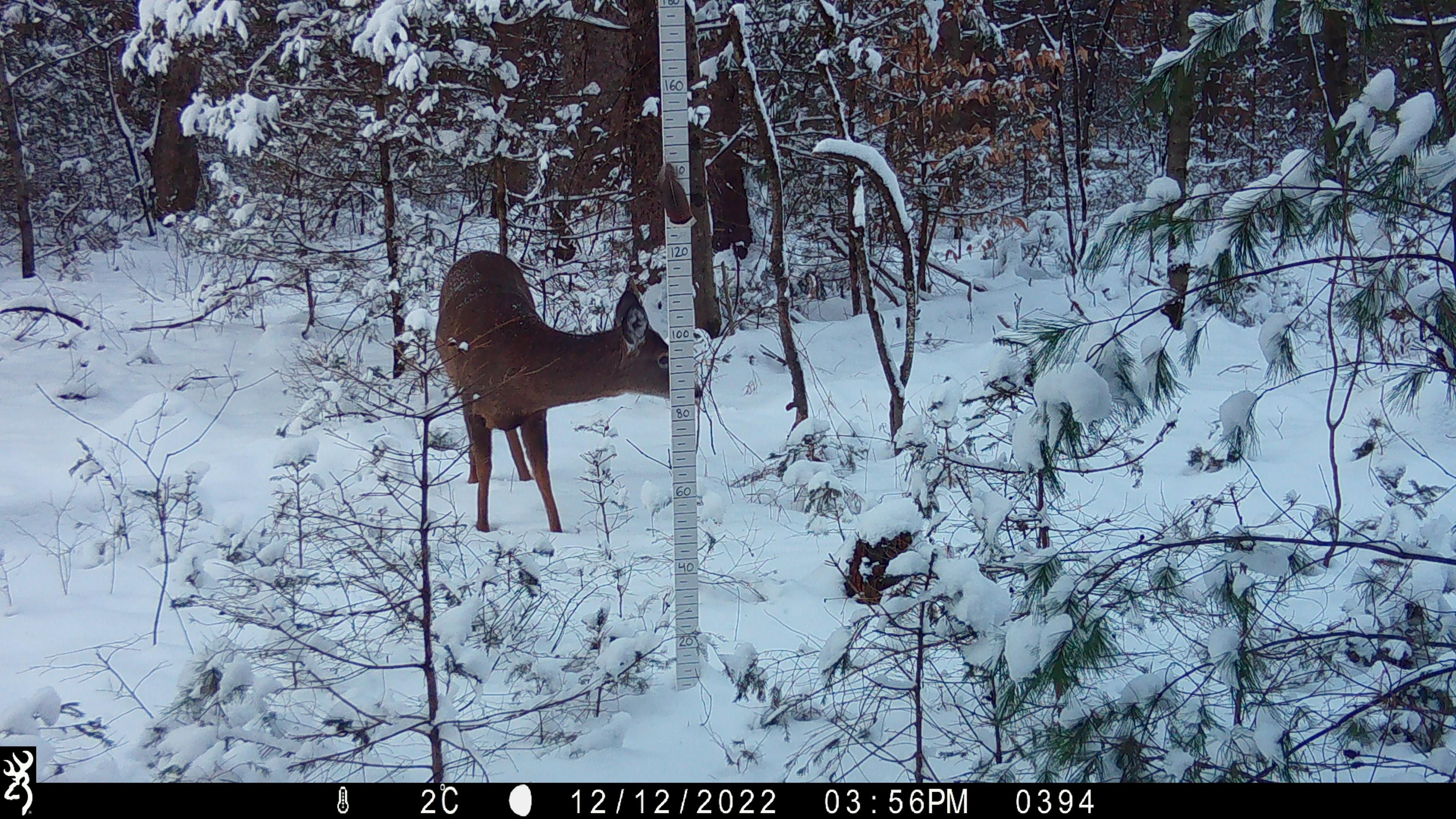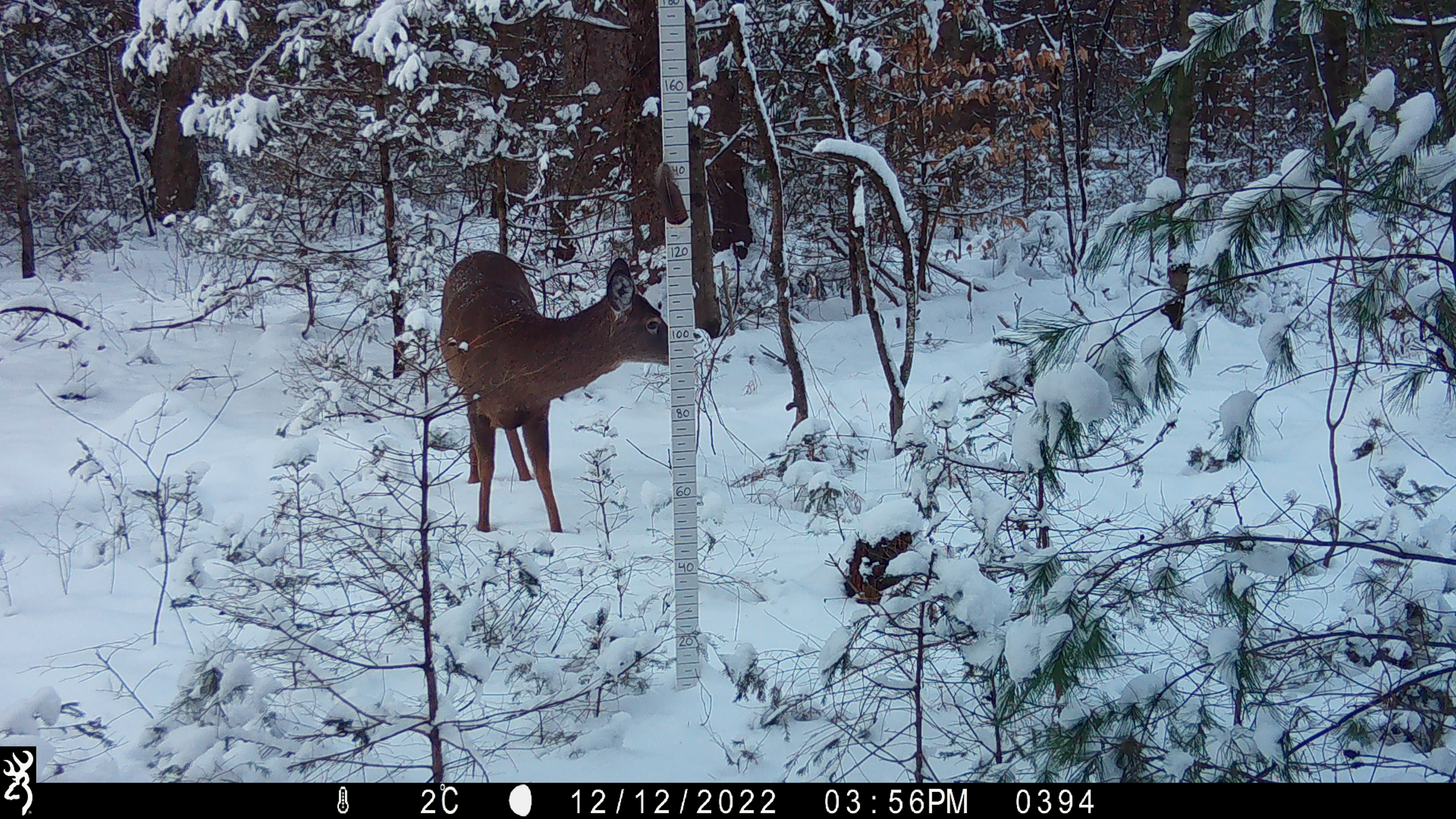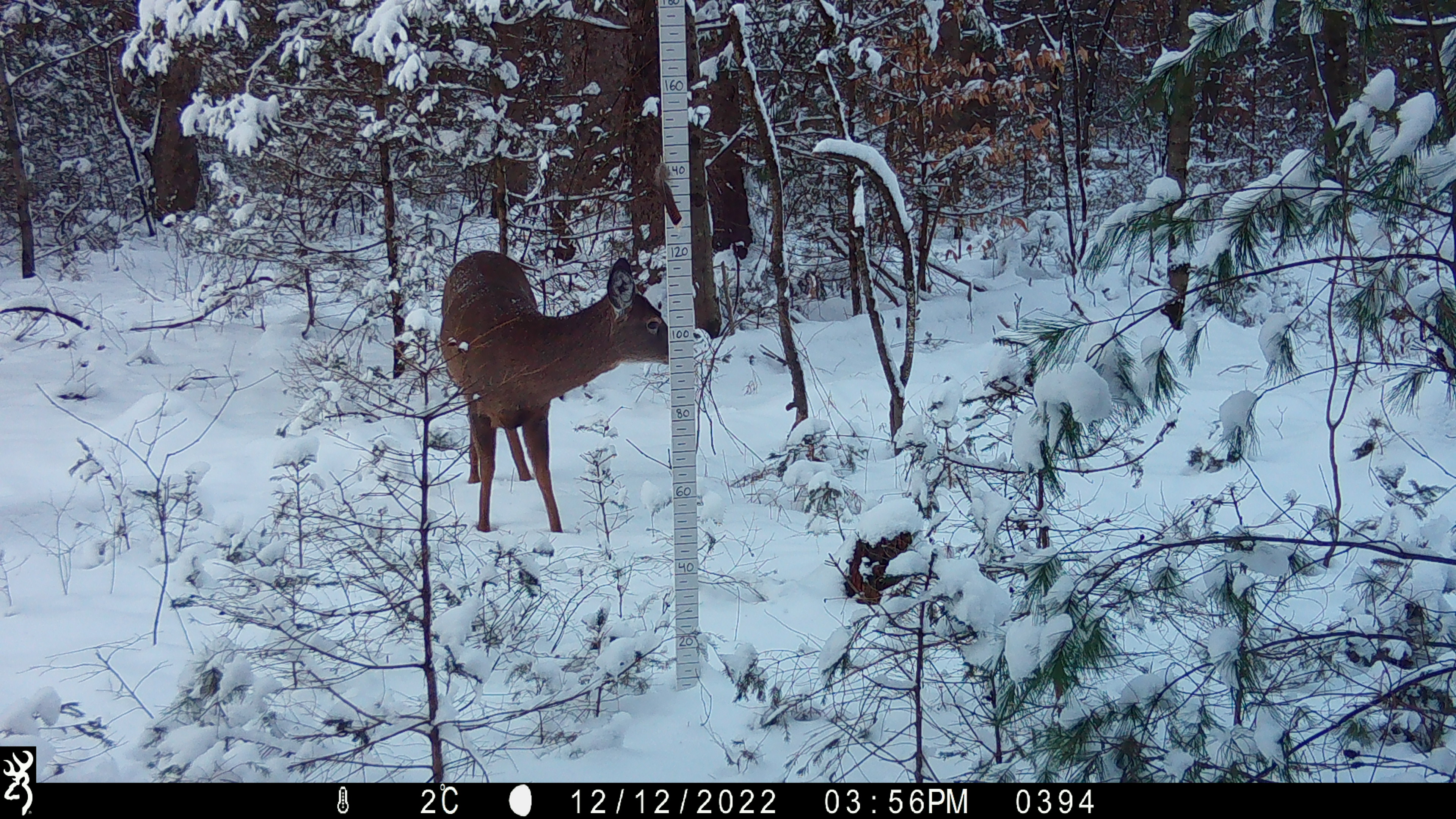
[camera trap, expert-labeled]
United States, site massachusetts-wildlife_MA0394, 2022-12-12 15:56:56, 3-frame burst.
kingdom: Animalia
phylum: Chordata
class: Mammalia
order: Artiodactyla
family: Cervidae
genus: Odocoileus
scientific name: Odocoileus virginianus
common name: white-tailed deer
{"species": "white-tailed deer (Odocoileus virginianus)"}